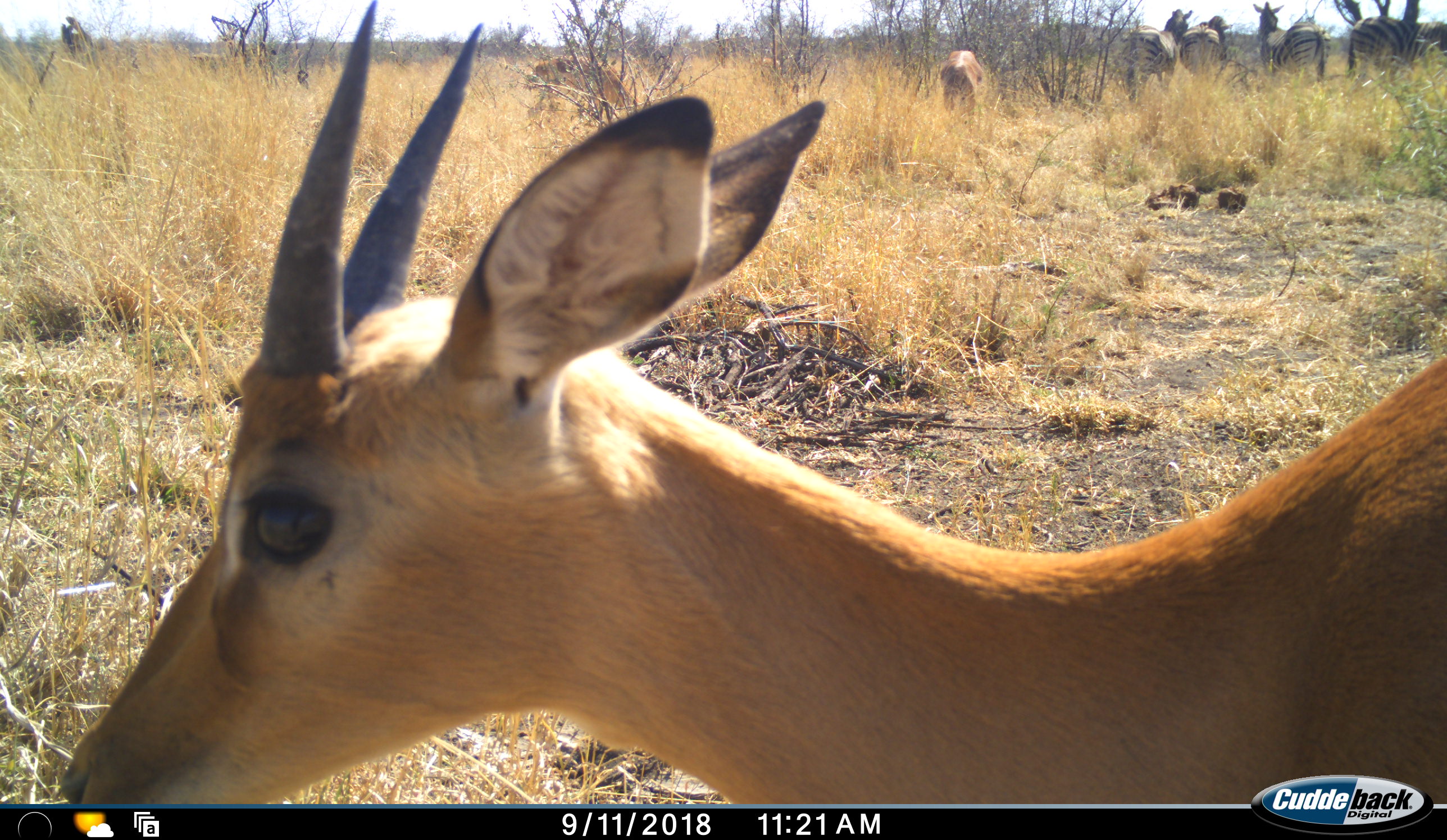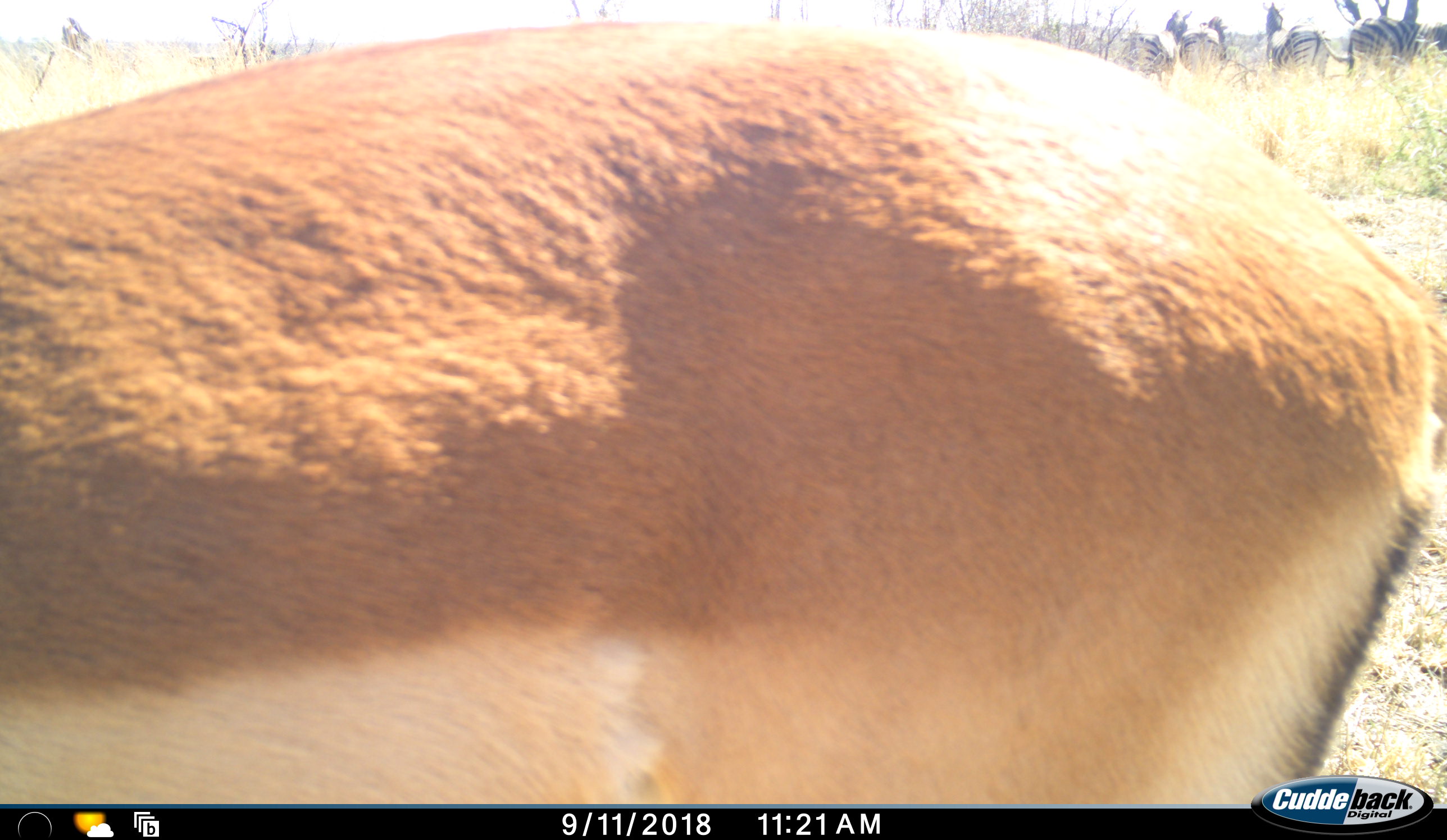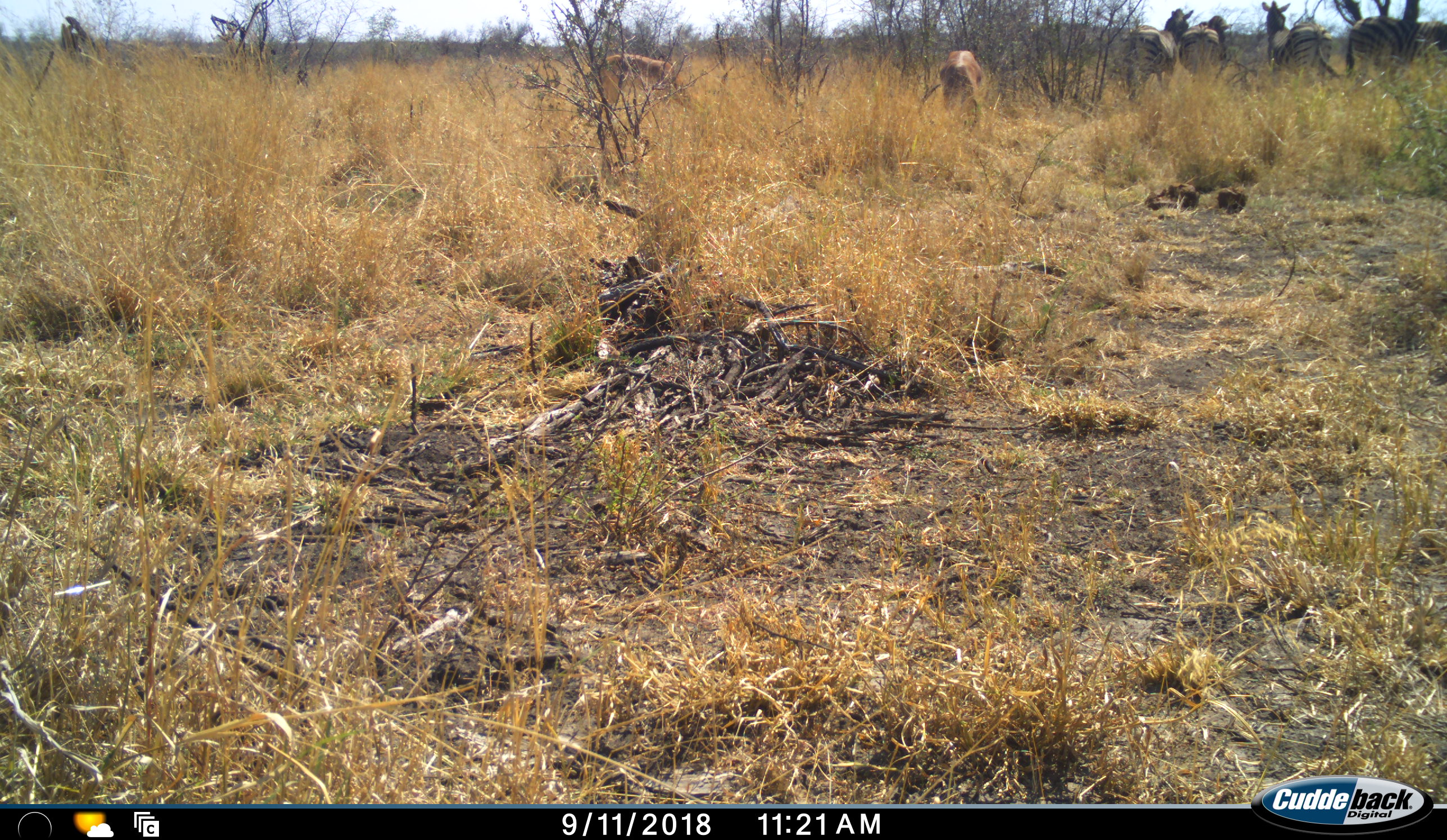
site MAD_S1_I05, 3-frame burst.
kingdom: Animalia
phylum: Chordata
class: Mammalia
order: Artiodactyla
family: Bovidae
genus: Aepyceros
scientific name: Aepyceros melampus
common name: impala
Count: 3.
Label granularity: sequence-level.